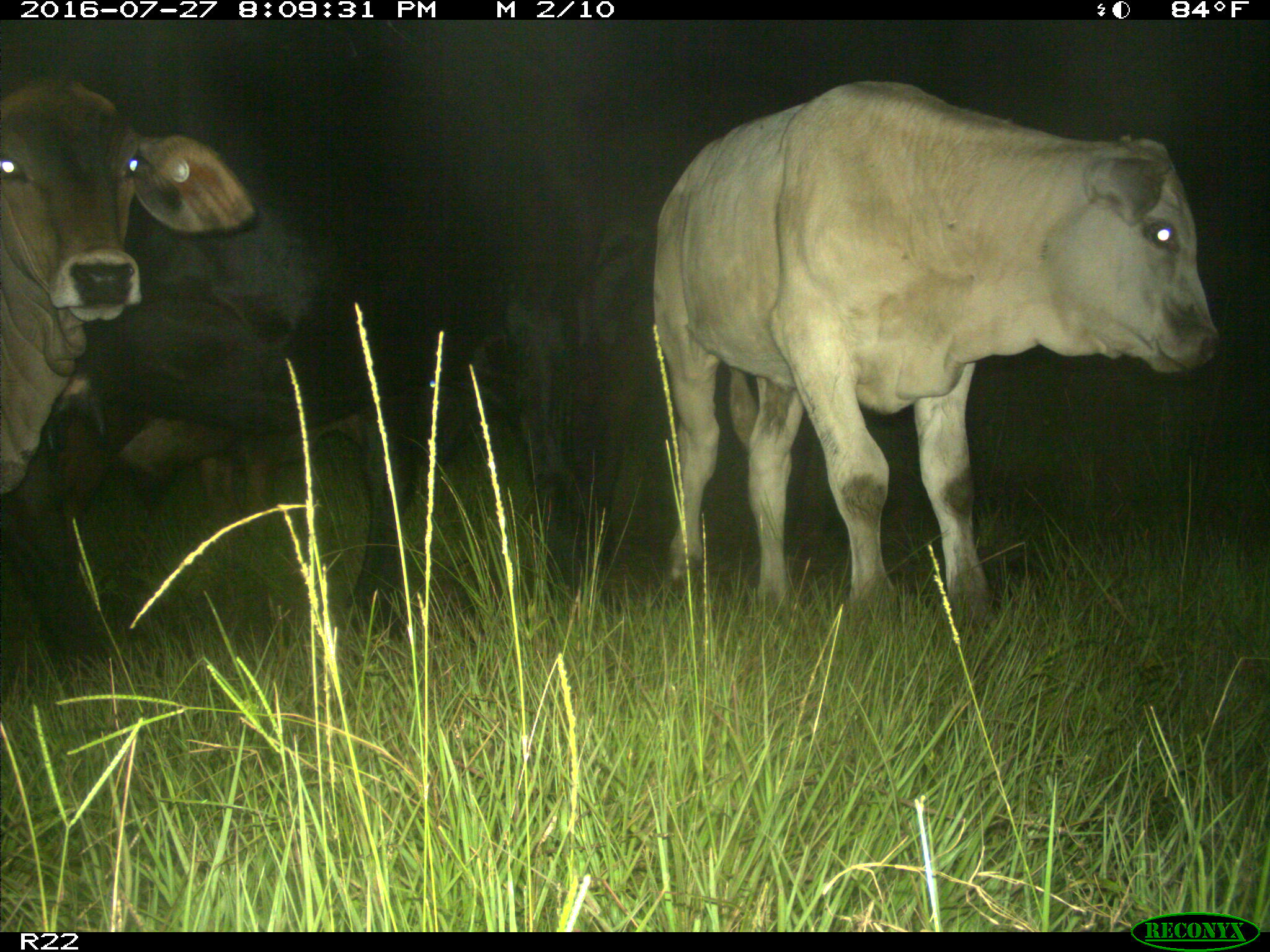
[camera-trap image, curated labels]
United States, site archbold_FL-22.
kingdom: Animalia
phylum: Chordata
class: Mammalia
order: Artiodactyla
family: Bovidae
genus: Bos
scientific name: Bos taurus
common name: domestic cow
Bos taurus (domestic cow).